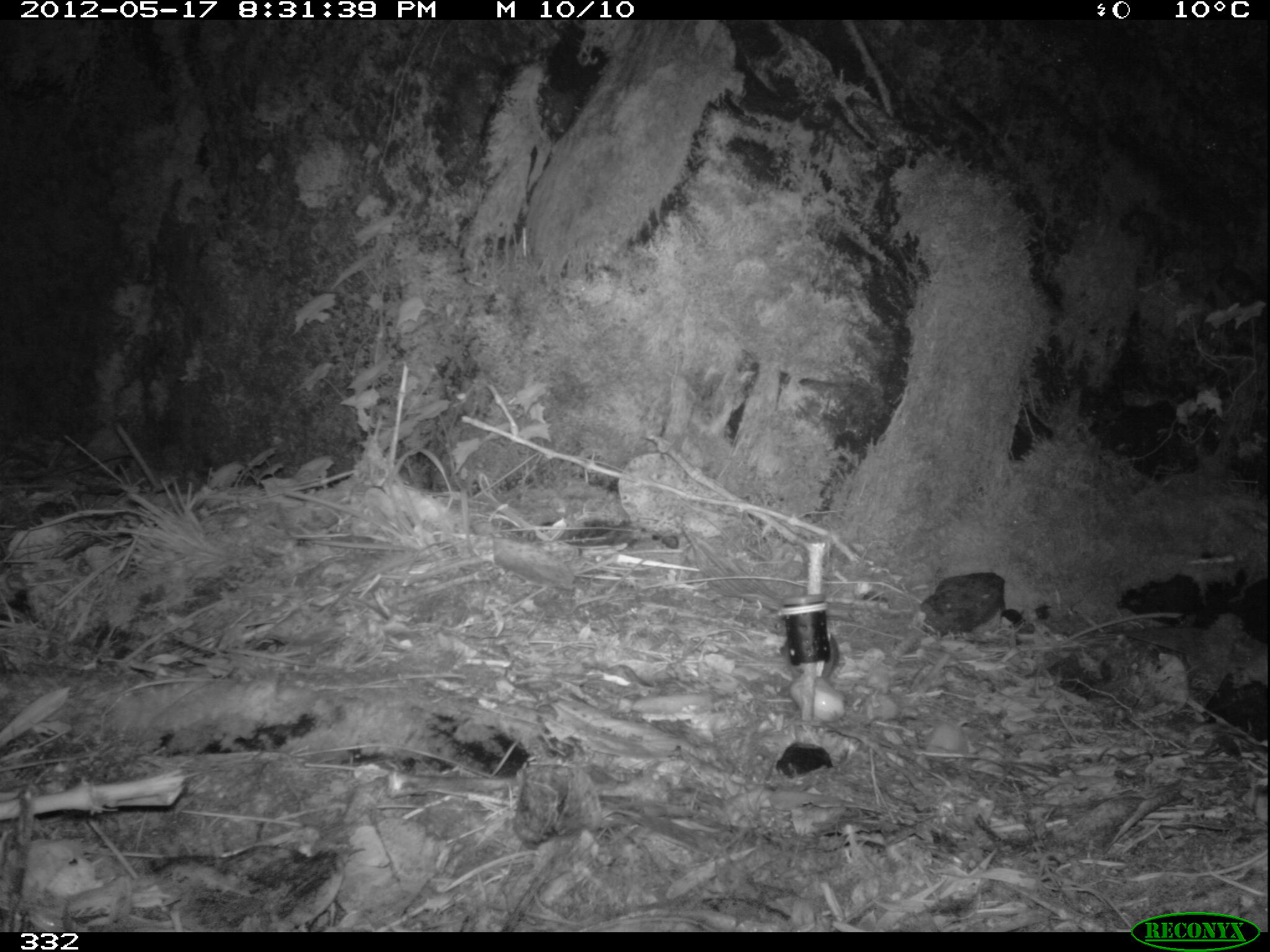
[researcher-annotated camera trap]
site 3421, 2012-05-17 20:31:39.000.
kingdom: Animalia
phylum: Chordata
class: Mammalia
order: Rodentia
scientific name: Rodentia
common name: rodents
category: unknown rodent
Unknown rodent (rodents) (Rodentia).